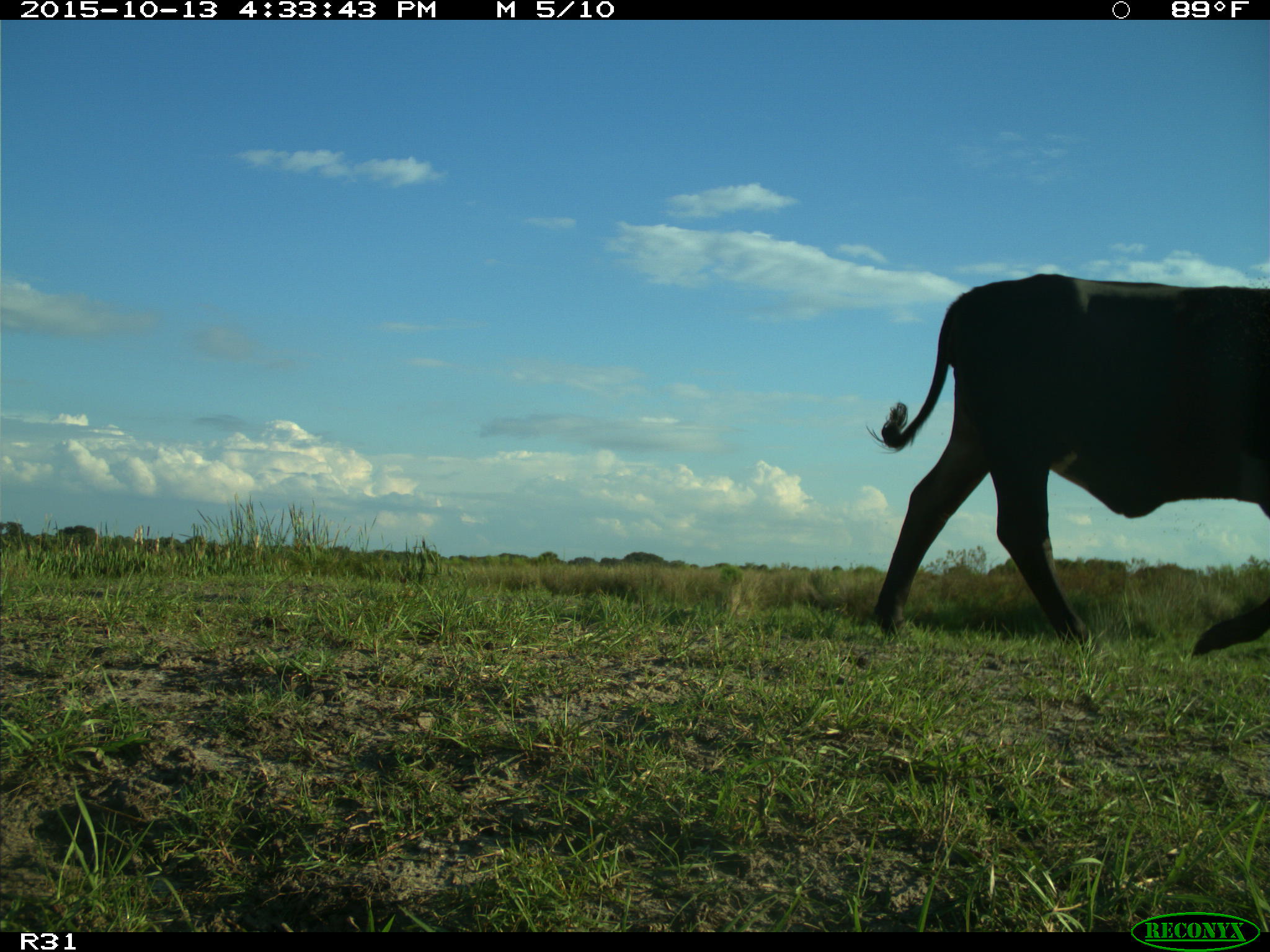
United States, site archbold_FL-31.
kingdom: Animalia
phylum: Chordata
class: Mammalia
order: Artiodactyla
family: Bovidae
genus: Bos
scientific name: Bos taurus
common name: domestic cow